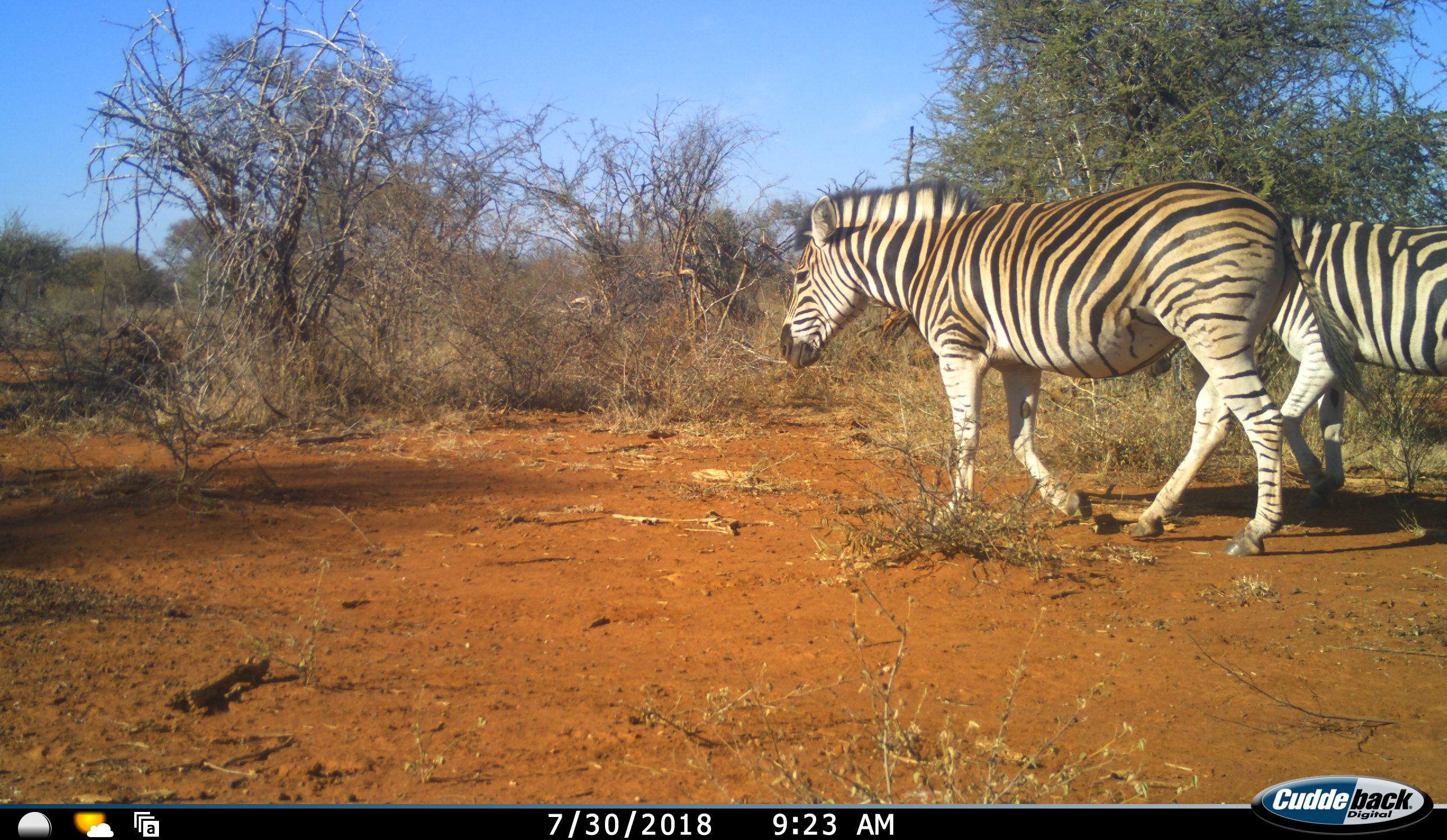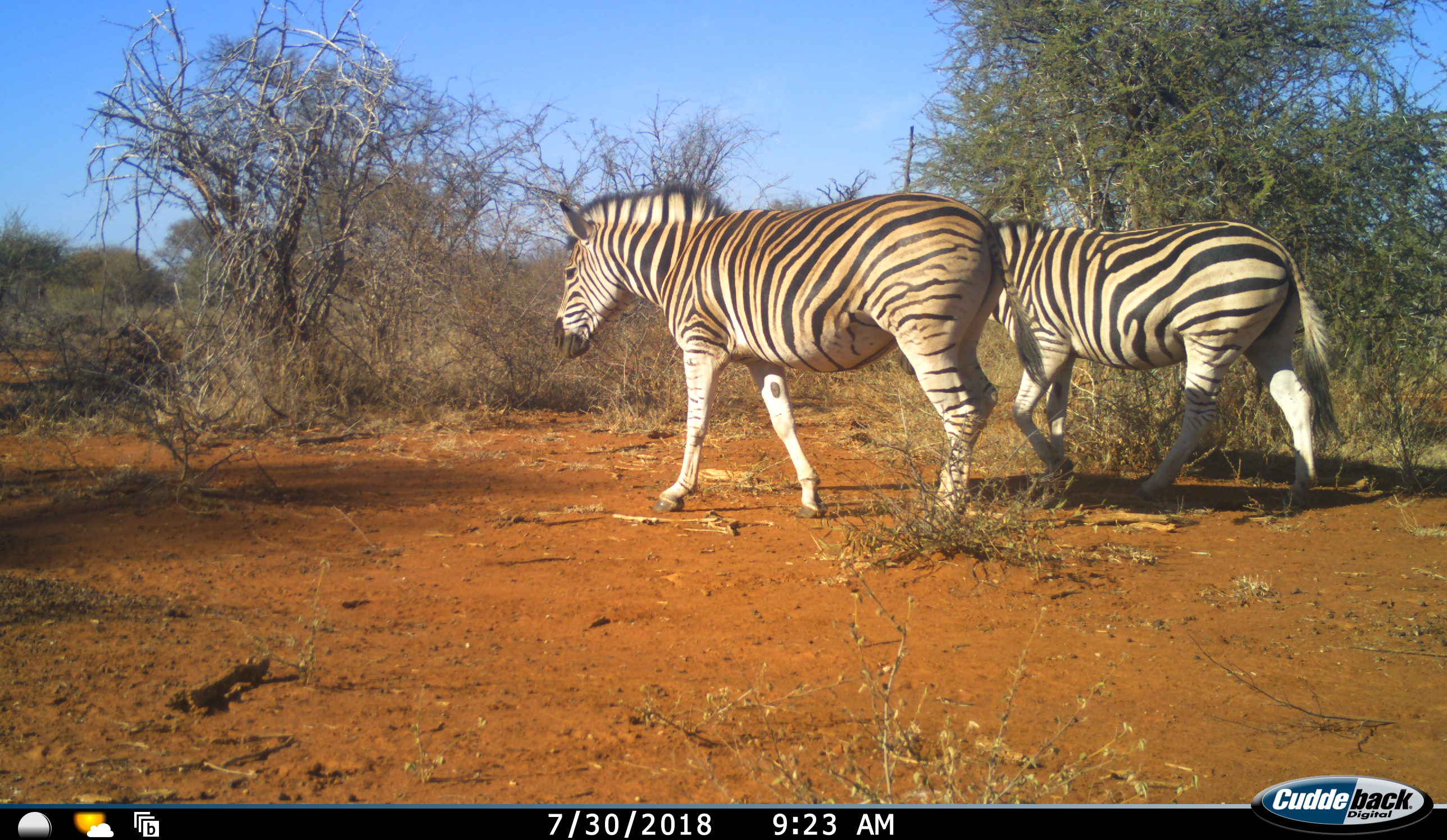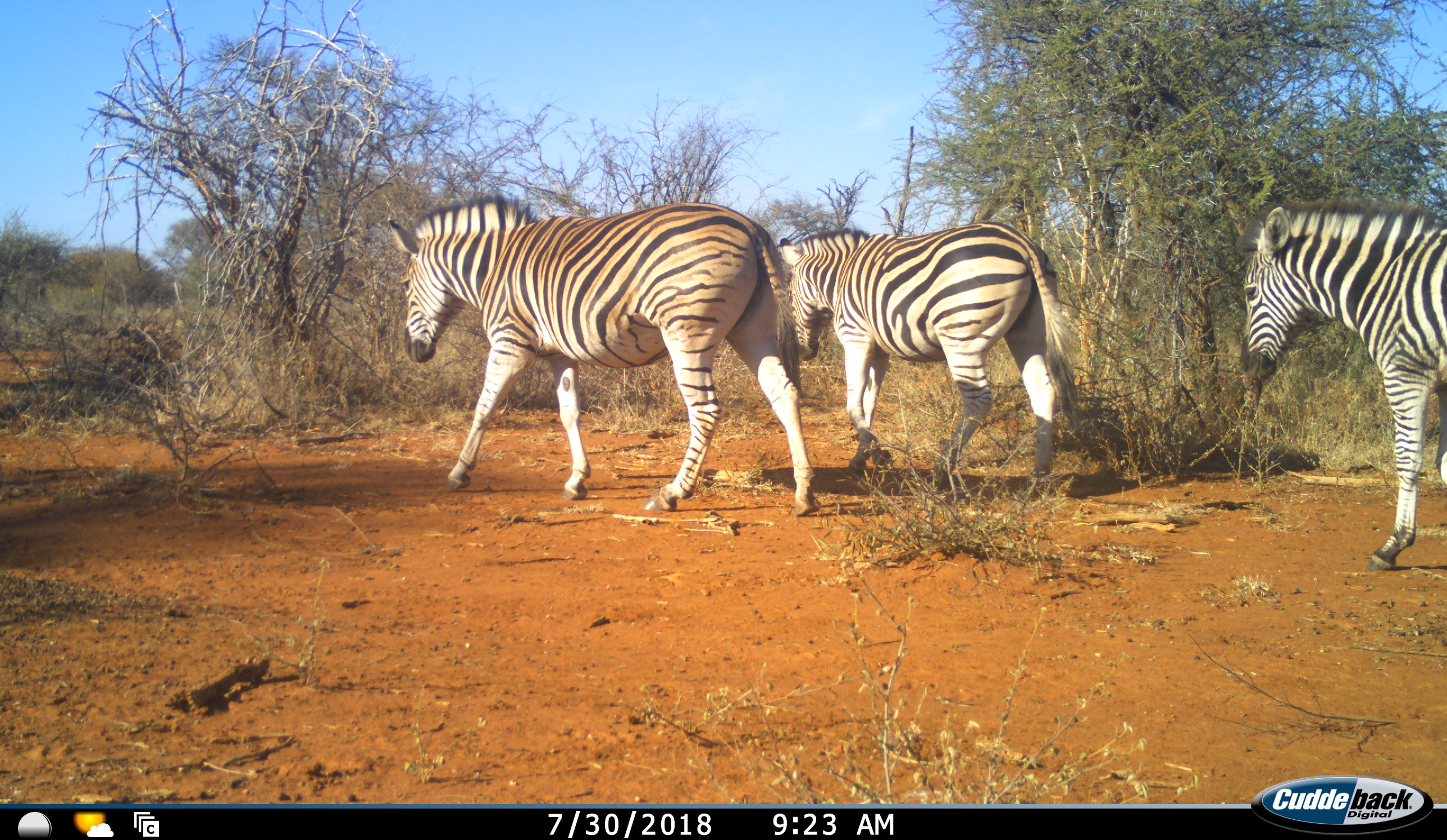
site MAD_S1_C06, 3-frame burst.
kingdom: Animalia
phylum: Chordata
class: Mammalia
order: Perissodactyla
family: Equidae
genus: Equus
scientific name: Equus quagga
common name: plains zebra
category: zebraplains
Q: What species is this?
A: Zebraplains (plains zebra) (Equus quagga).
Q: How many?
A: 3.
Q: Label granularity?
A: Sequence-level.